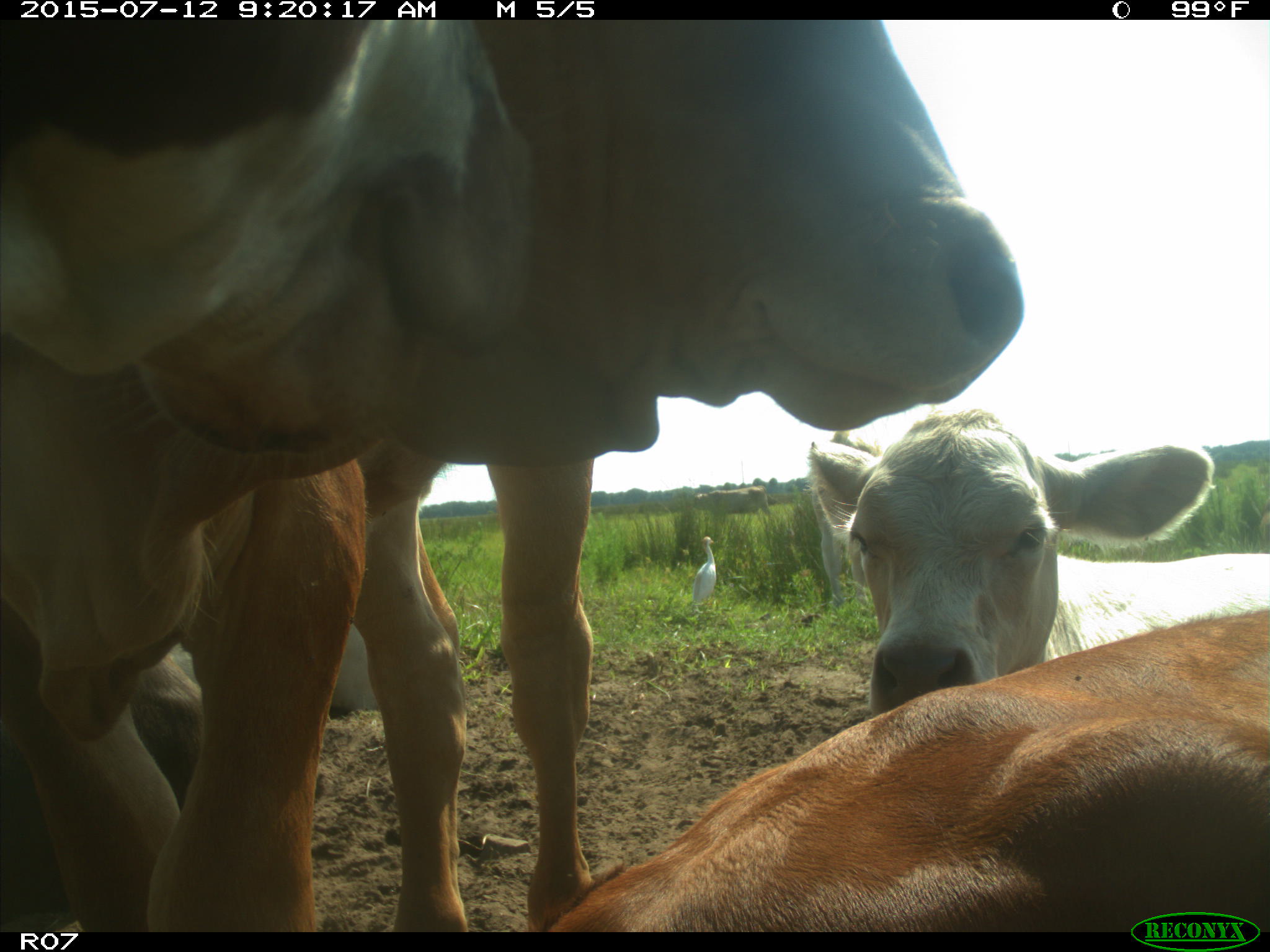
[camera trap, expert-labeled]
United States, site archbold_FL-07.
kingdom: Animalia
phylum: Chordata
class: Mammalia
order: Artiodactyla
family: Bovidae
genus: Bos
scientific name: Bos taurus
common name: domestic cow